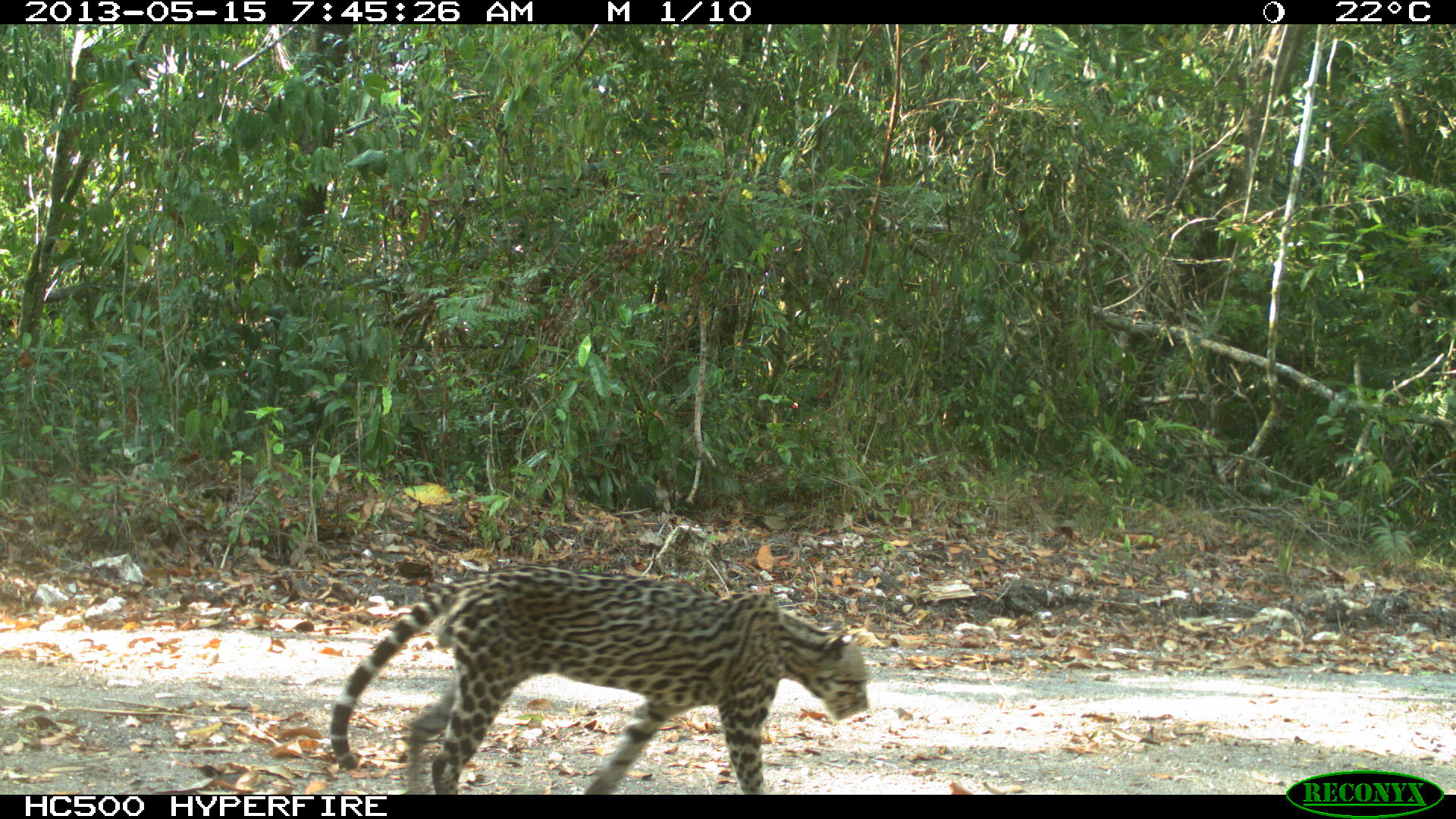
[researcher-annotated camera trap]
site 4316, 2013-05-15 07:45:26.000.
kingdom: Animalia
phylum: Chordata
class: Mammalia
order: Carnivora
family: Felidae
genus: Leopardus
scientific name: Leopardus pardalis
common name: ocelot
Leopardus pardalis (ocelot), count 1, sex male.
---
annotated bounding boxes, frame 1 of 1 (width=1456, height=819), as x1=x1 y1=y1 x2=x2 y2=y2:
leopardus pardalis: x1=329 y1=562 x2=870 y2=793